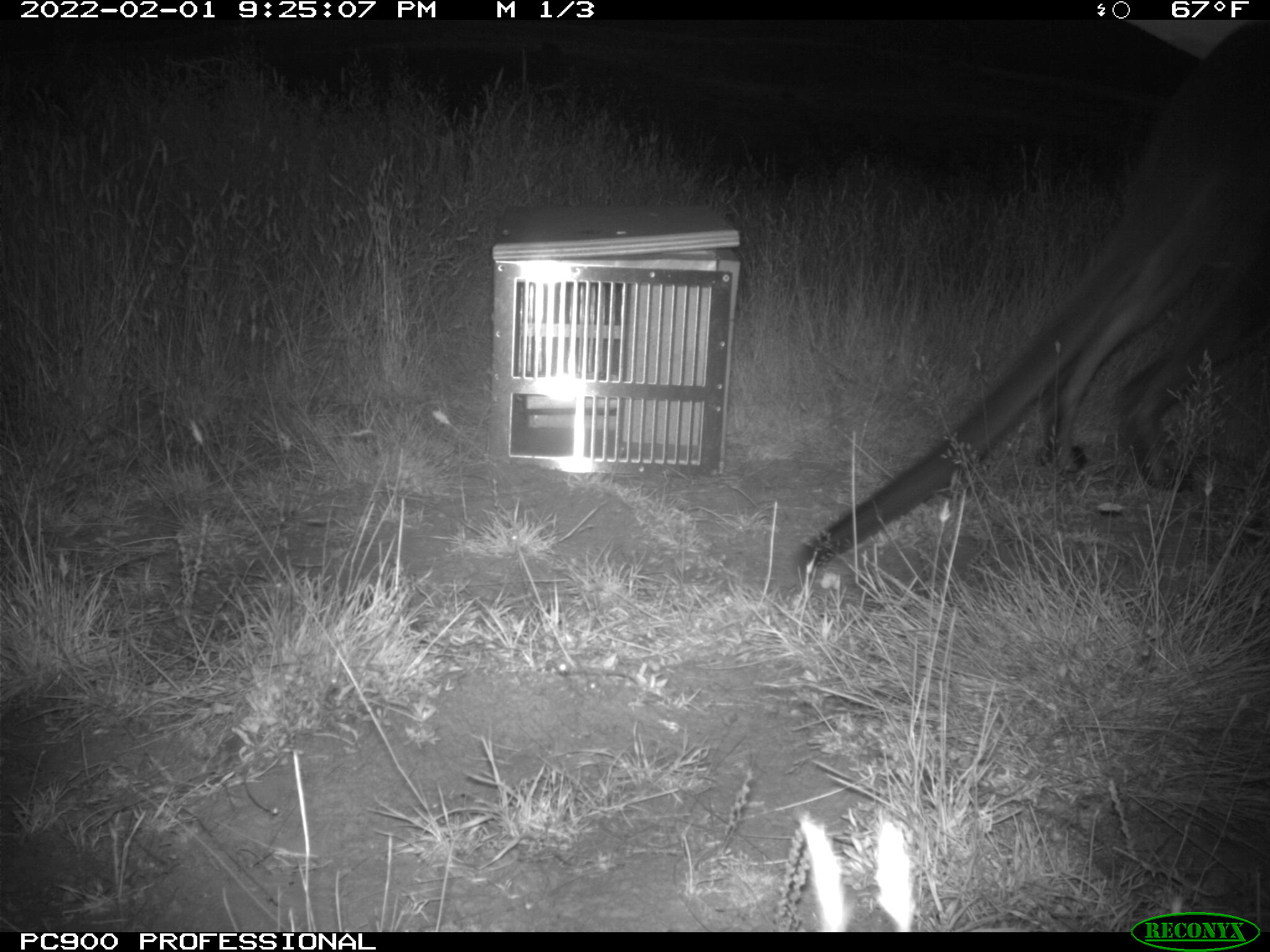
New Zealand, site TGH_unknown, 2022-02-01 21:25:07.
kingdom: Animalia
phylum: Chordata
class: Mammalia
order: Diprotodontia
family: Macropodidae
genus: Notamacropus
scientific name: Notamacropus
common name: wallaby